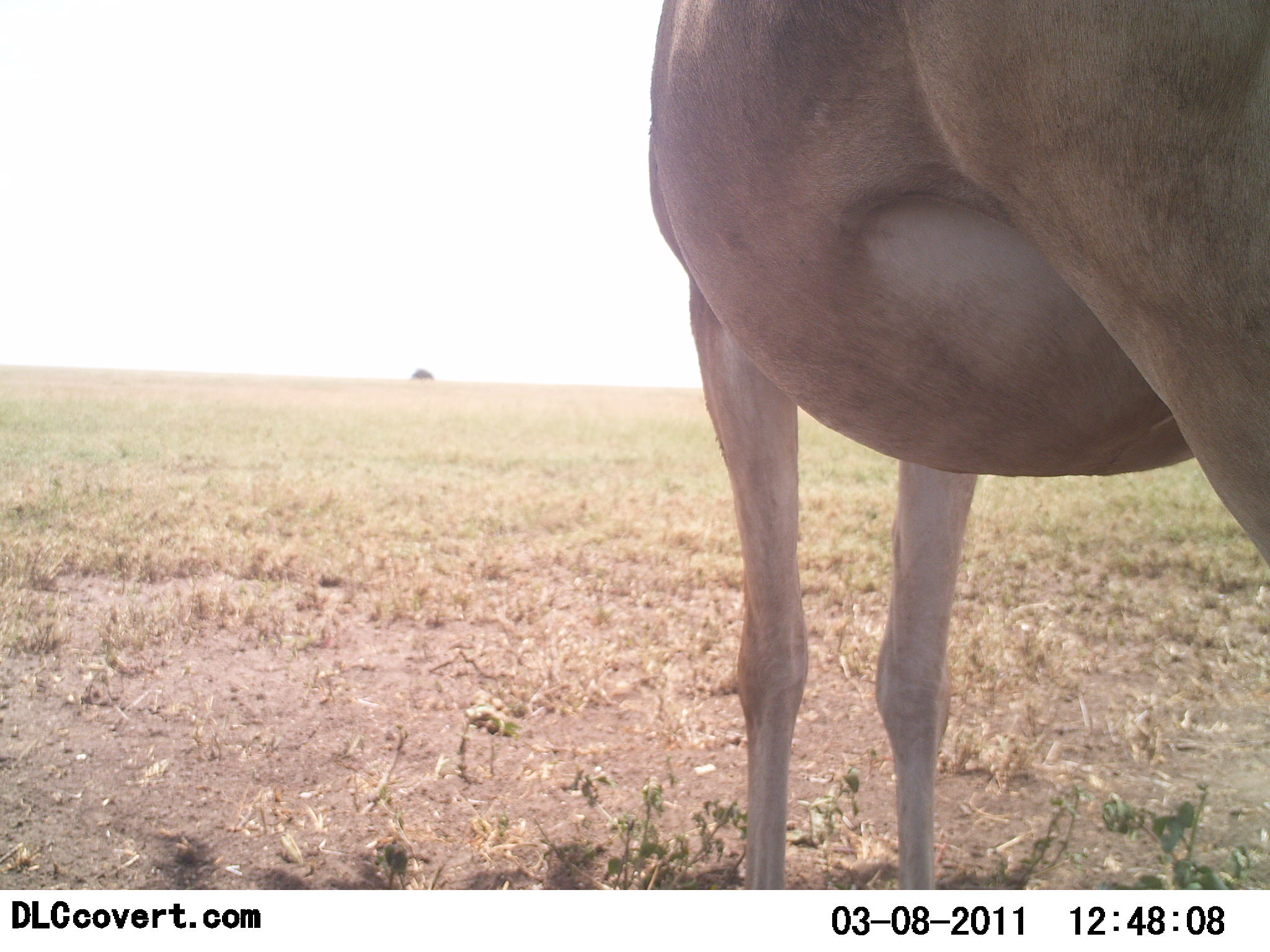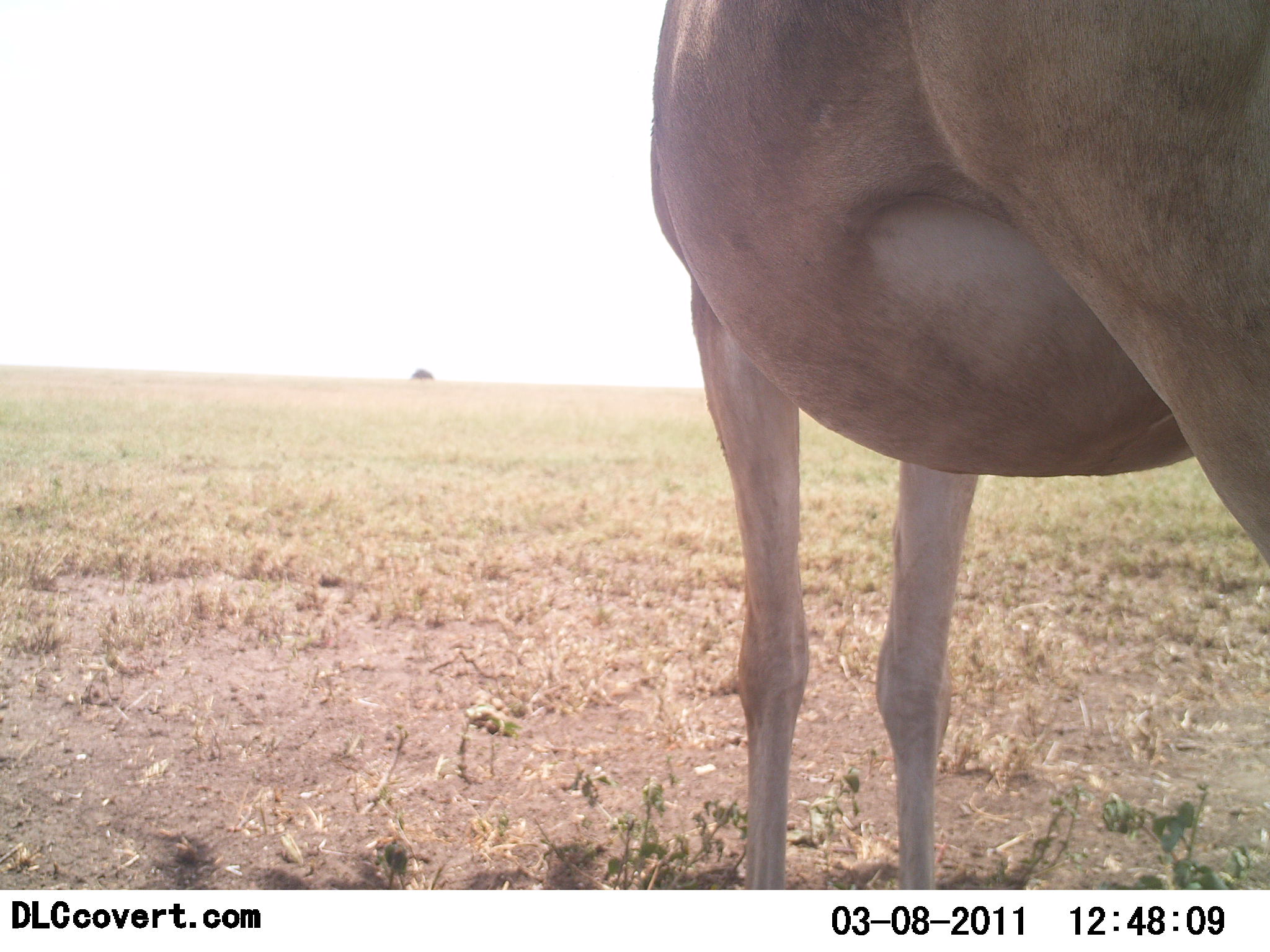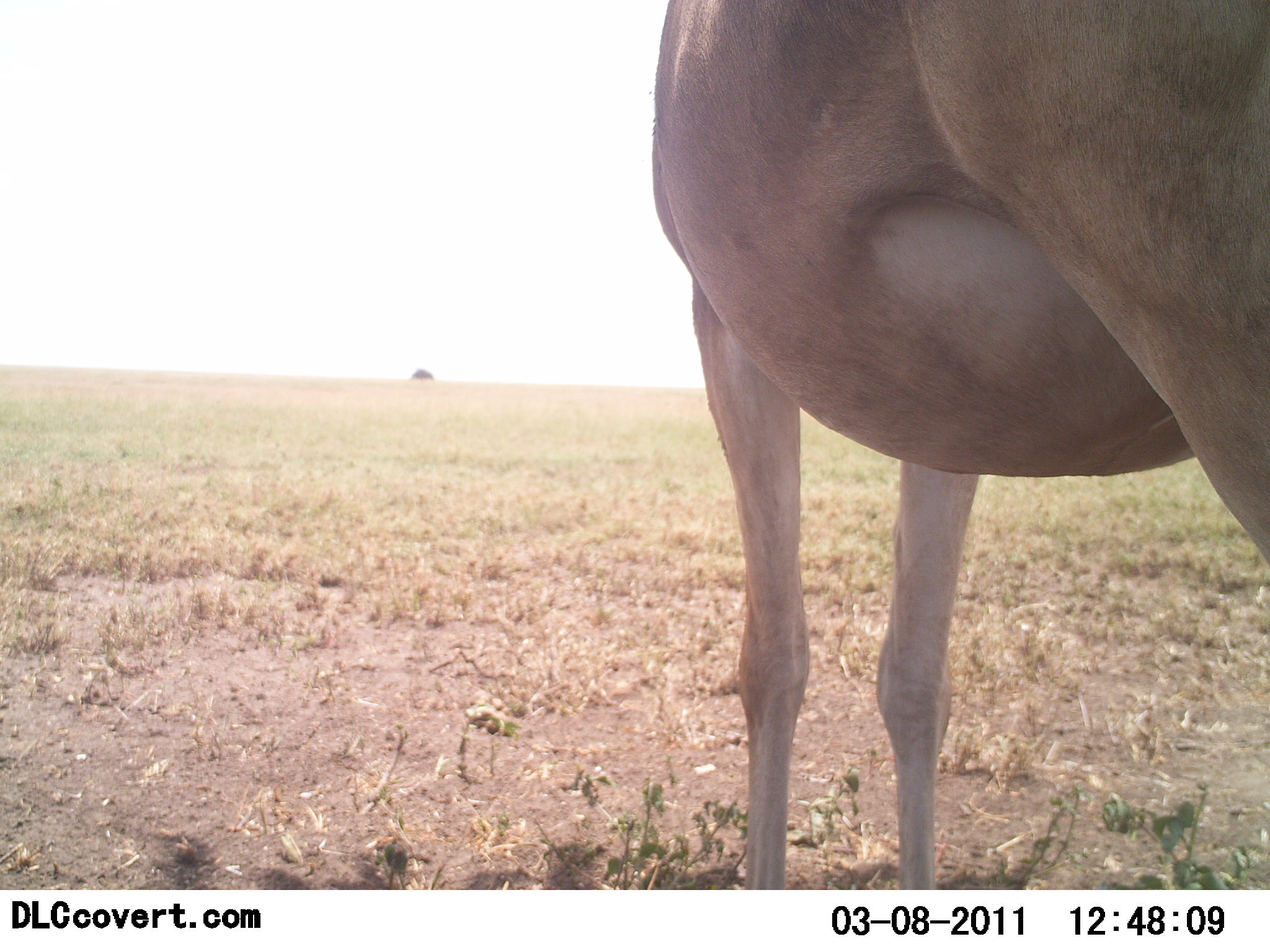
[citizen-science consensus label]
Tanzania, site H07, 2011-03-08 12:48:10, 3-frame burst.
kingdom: Animalia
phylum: Chordata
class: Mammalia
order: Artiodactyla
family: Bovidae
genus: Alcelaphus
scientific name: Alcelaphus buselaphus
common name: hartebeest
Hartebeest (Alcelaphus buselaphus), count 1. Behavior (volunteer vote fractions): standing 100%, resting 0%, moving 0%, interacting 0%. Young present (vote fraction): 0%. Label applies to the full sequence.